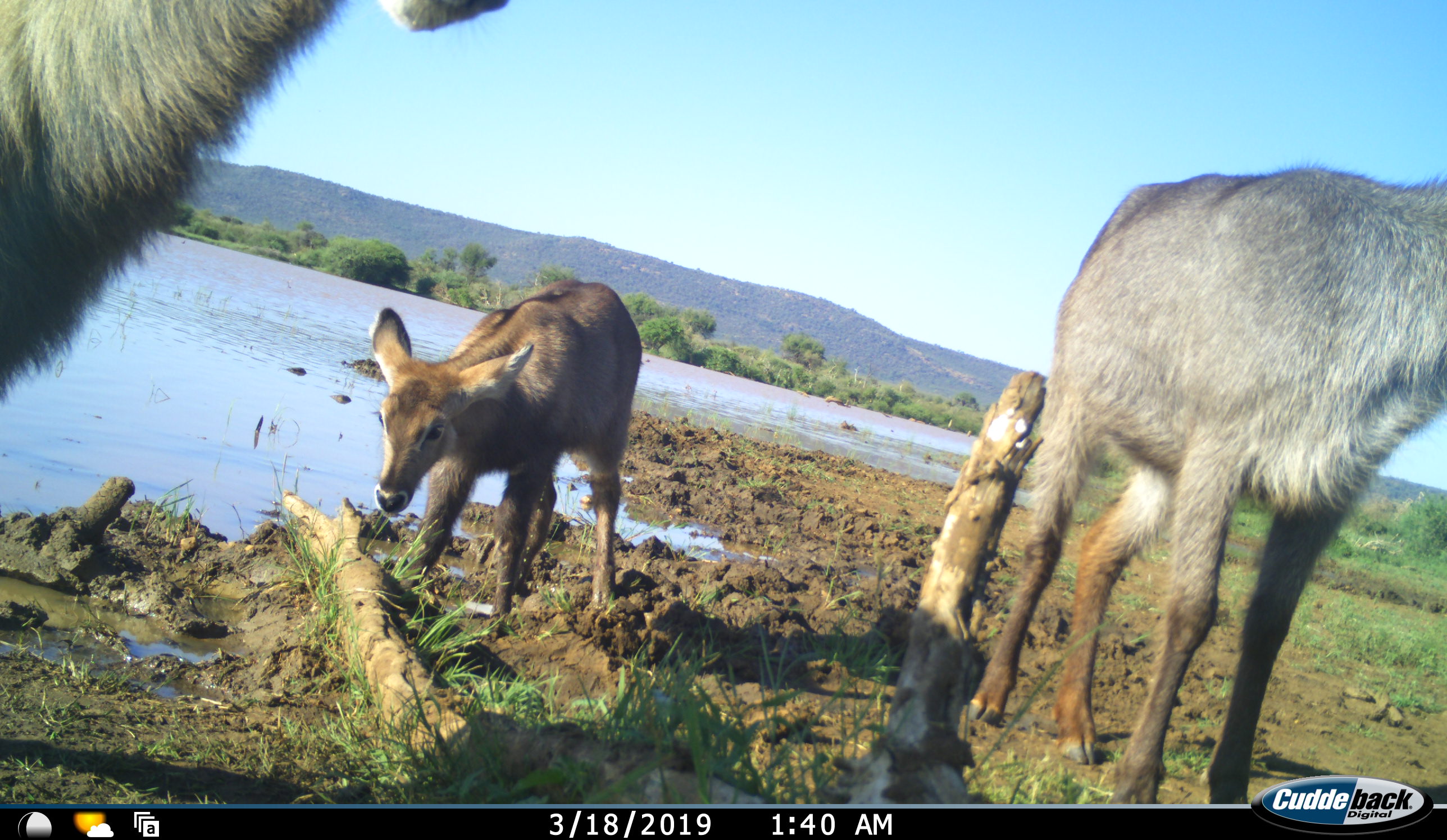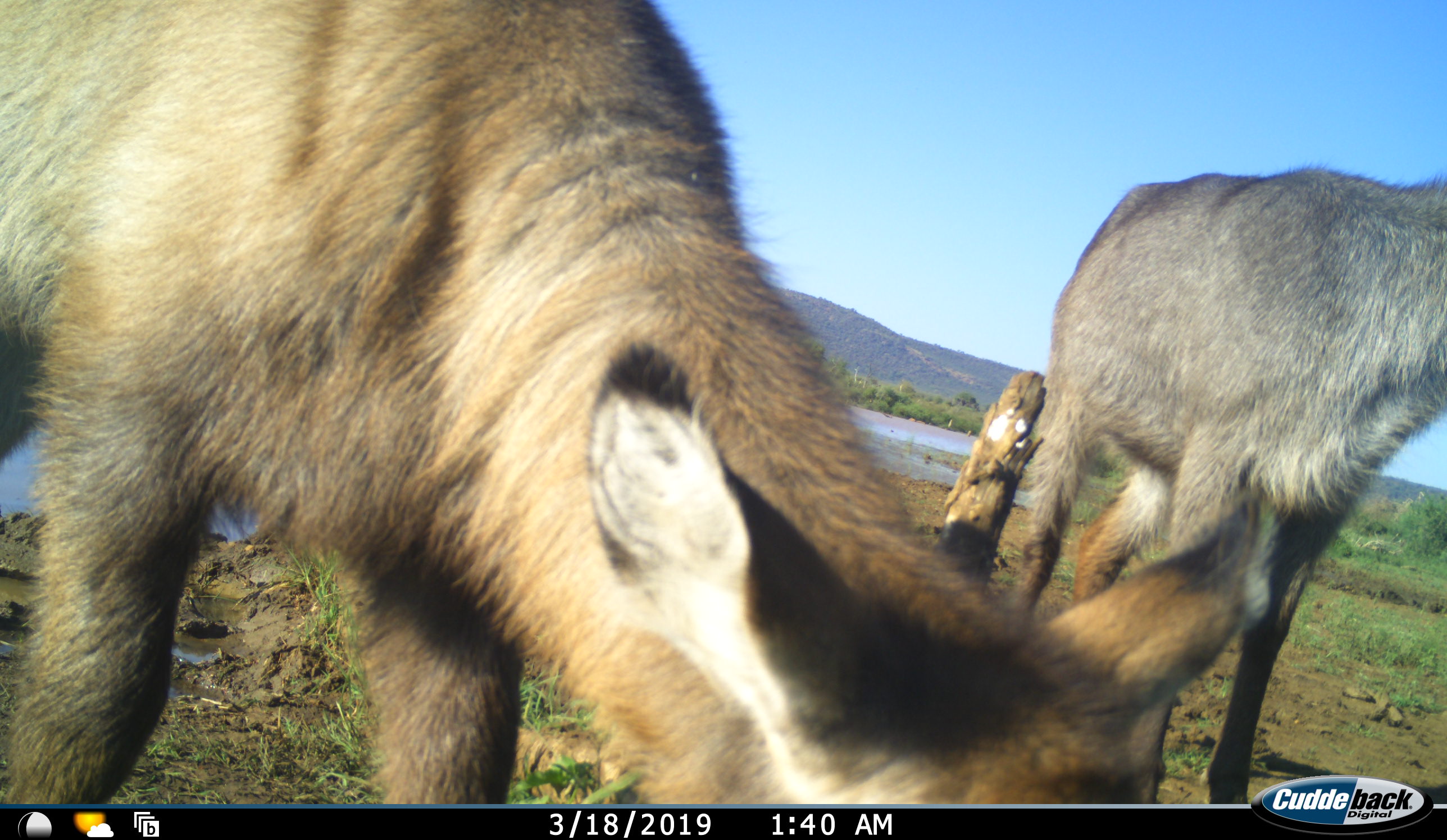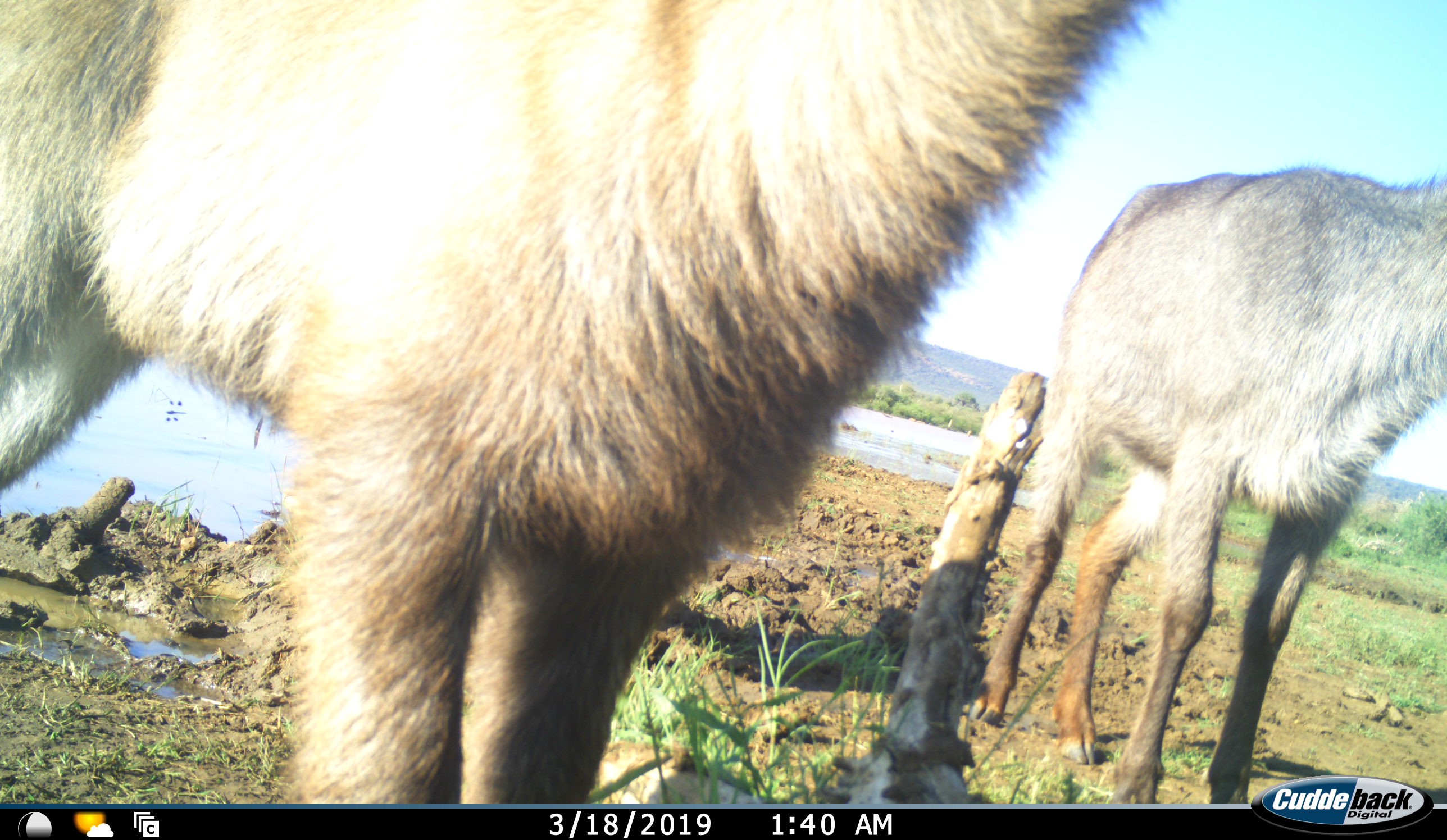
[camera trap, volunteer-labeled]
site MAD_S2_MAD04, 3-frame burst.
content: unidentified animal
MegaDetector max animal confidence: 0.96